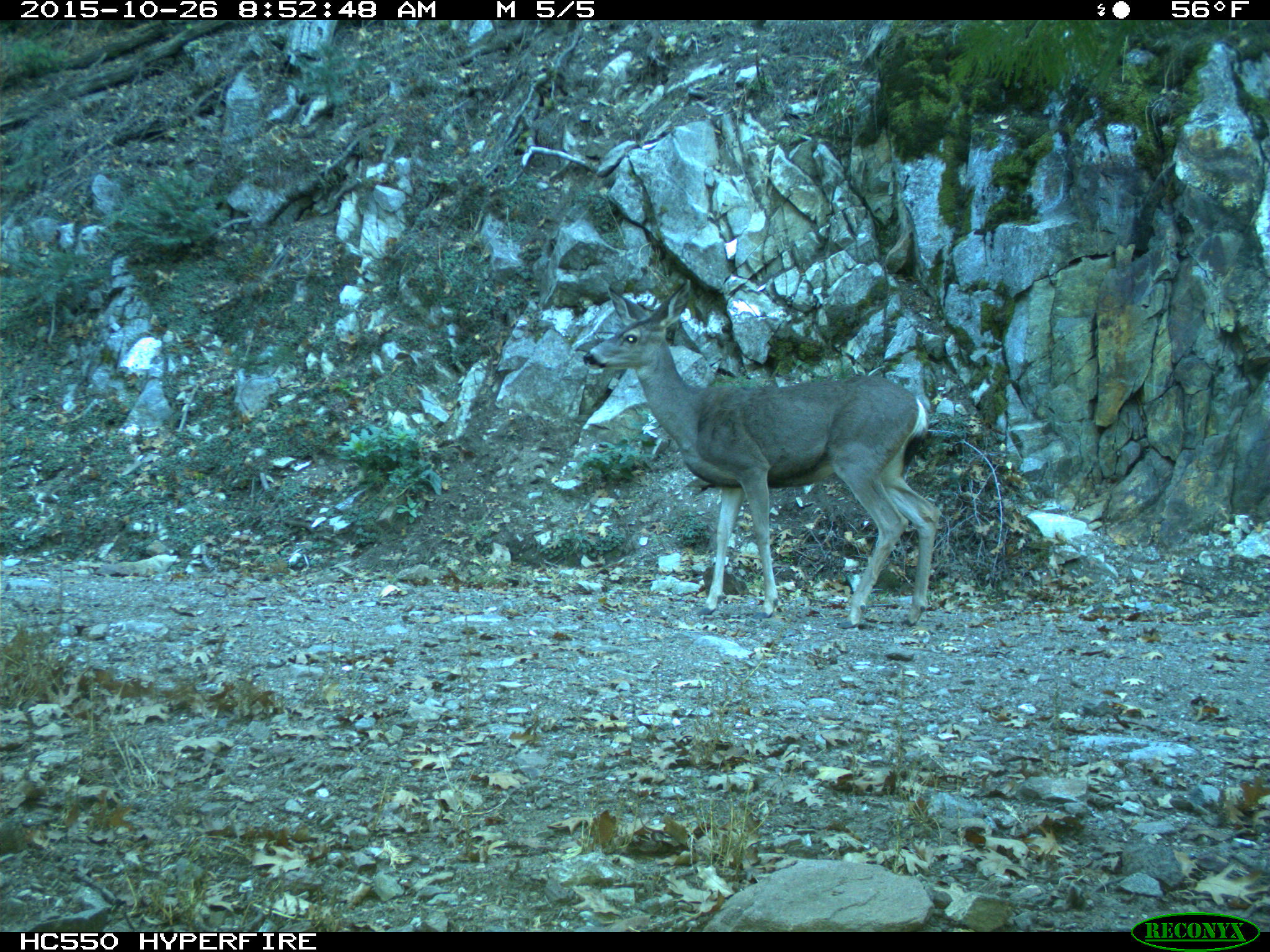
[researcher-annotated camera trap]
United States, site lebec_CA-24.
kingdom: Animalia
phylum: Chordata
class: Mammalia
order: Artiodactyla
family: Cervidae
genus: Odocoileus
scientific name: Odocoileus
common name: deer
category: unidentified deer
Unidentified deer (deer) (Odocoileus).